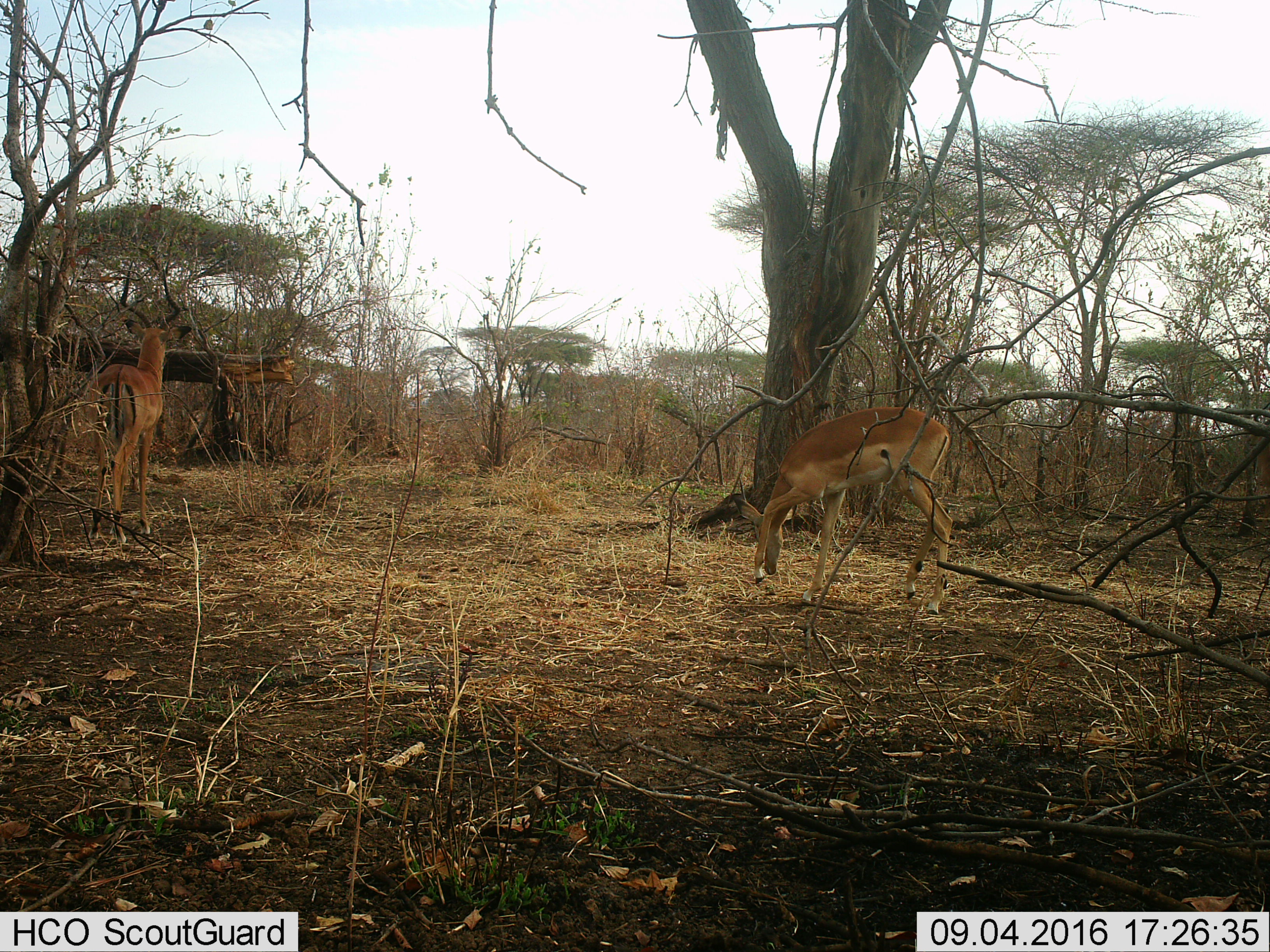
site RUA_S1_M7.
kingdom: Animalia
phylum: Chordata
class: Mammalia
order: Artiodactyla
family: Bovidae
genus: Aepyceros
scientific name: Aepyceros melampus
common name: impala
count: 2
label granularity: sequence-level